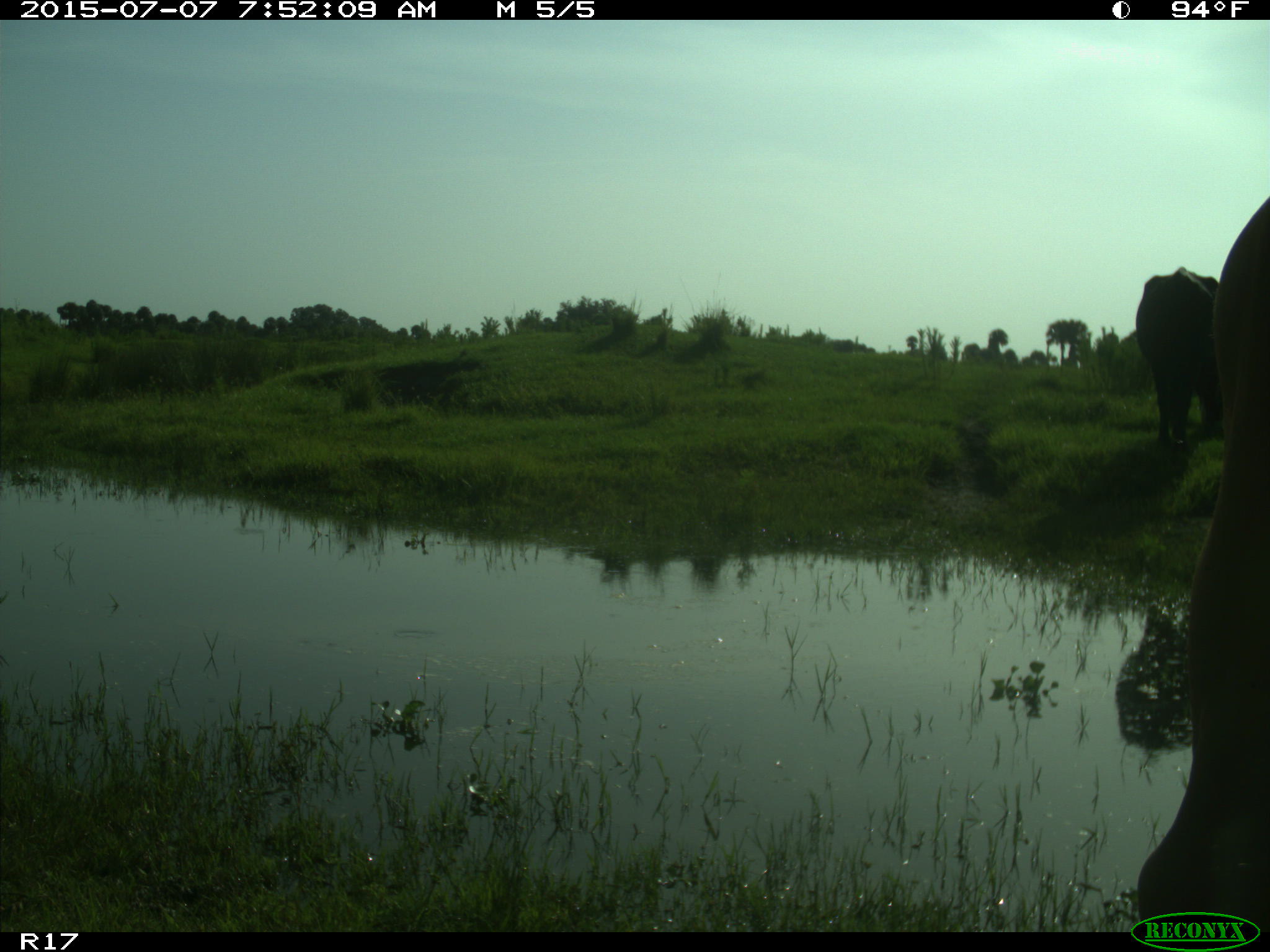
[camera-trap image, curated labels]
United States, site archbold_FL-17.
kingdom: Animalia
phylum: Chordata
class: Mammalia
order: Artiodactyla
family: Bovidae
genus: Bos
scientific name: Bos taurus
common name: domestic cow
Bos taurus (domestic cow).